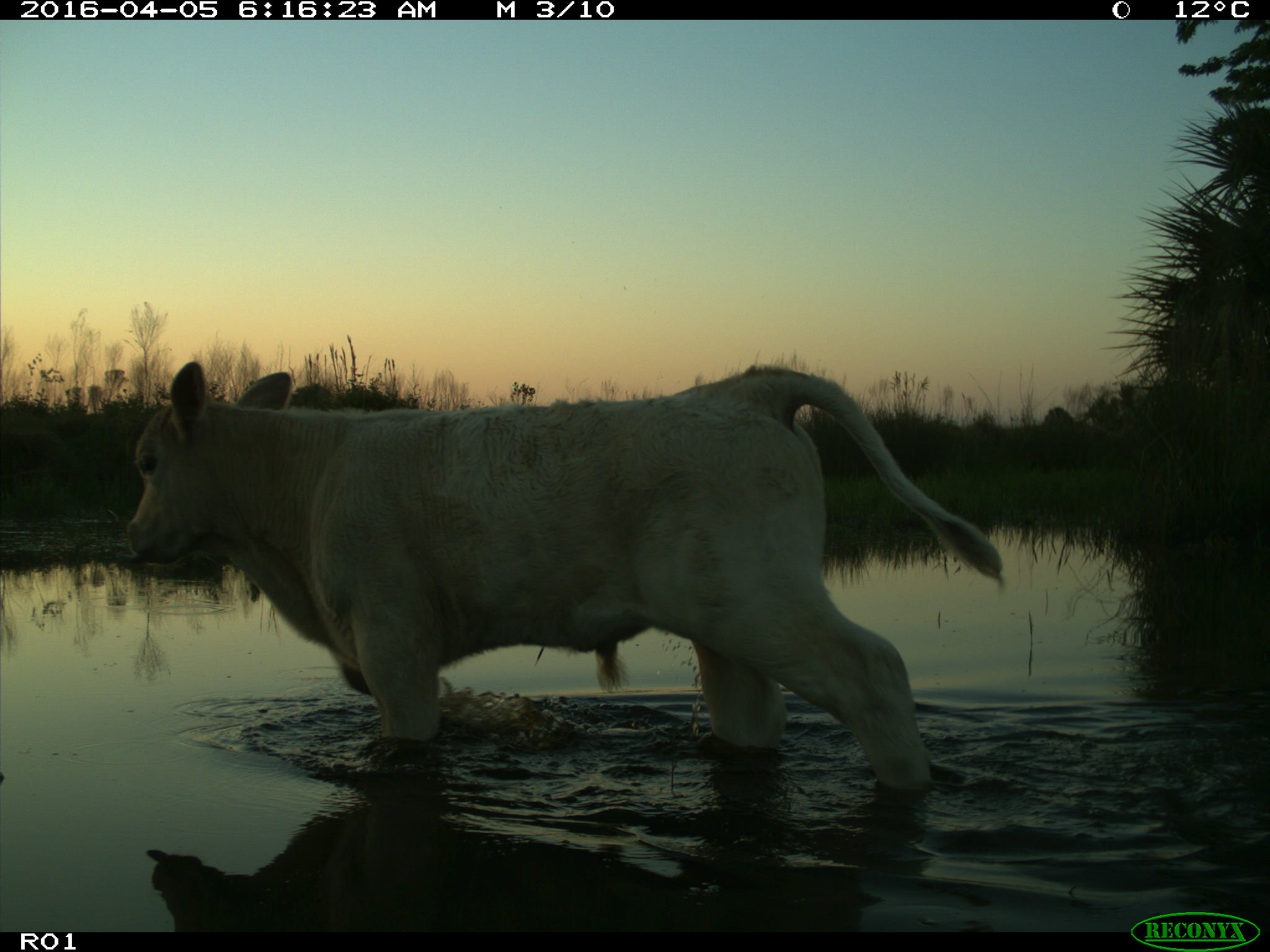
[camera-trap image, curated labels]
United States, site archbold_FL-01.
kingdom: Animalia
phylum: Chordata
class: Mammalia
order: Artiodactyla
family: Bovidae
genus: Bos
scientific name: Bos taurus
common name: domestic cow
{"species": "Bos taurus (domestic cow)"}